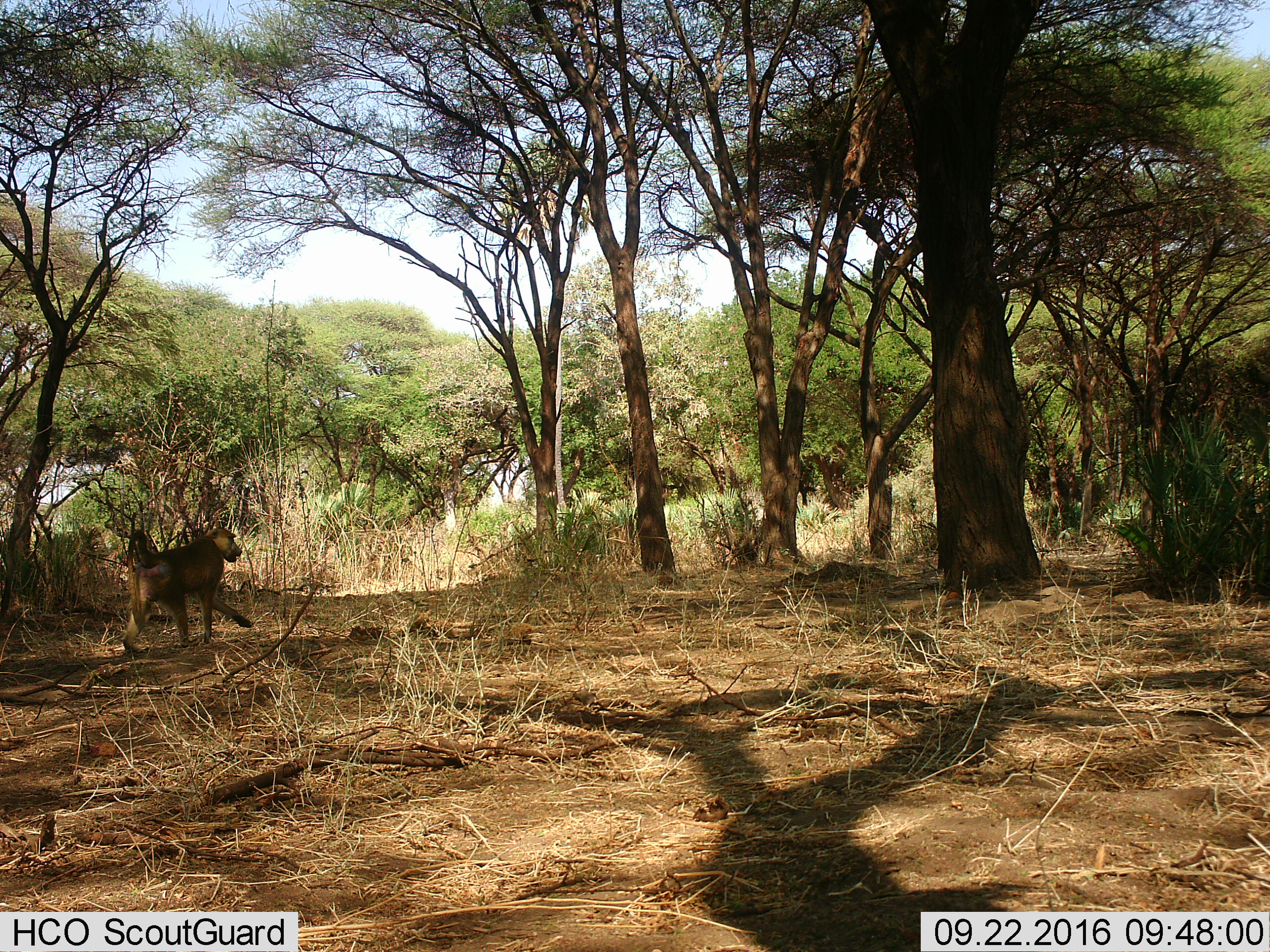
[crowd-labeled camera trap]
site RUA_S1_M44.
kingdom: Animalia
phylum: Chordata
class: Mammalia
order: Primates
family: Cercopithecidae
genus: Papio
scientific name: Papio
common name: baboon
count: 1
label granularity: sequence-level